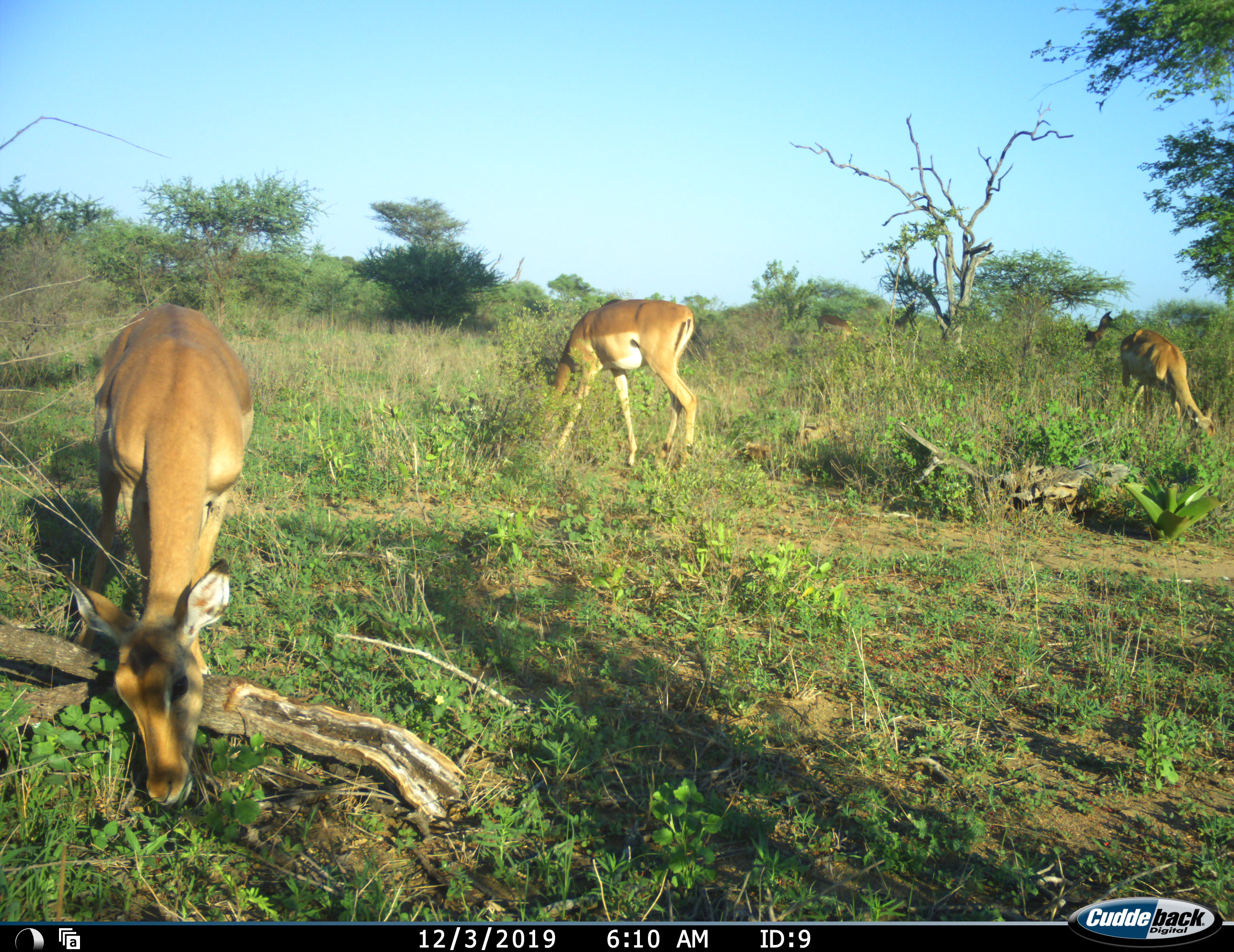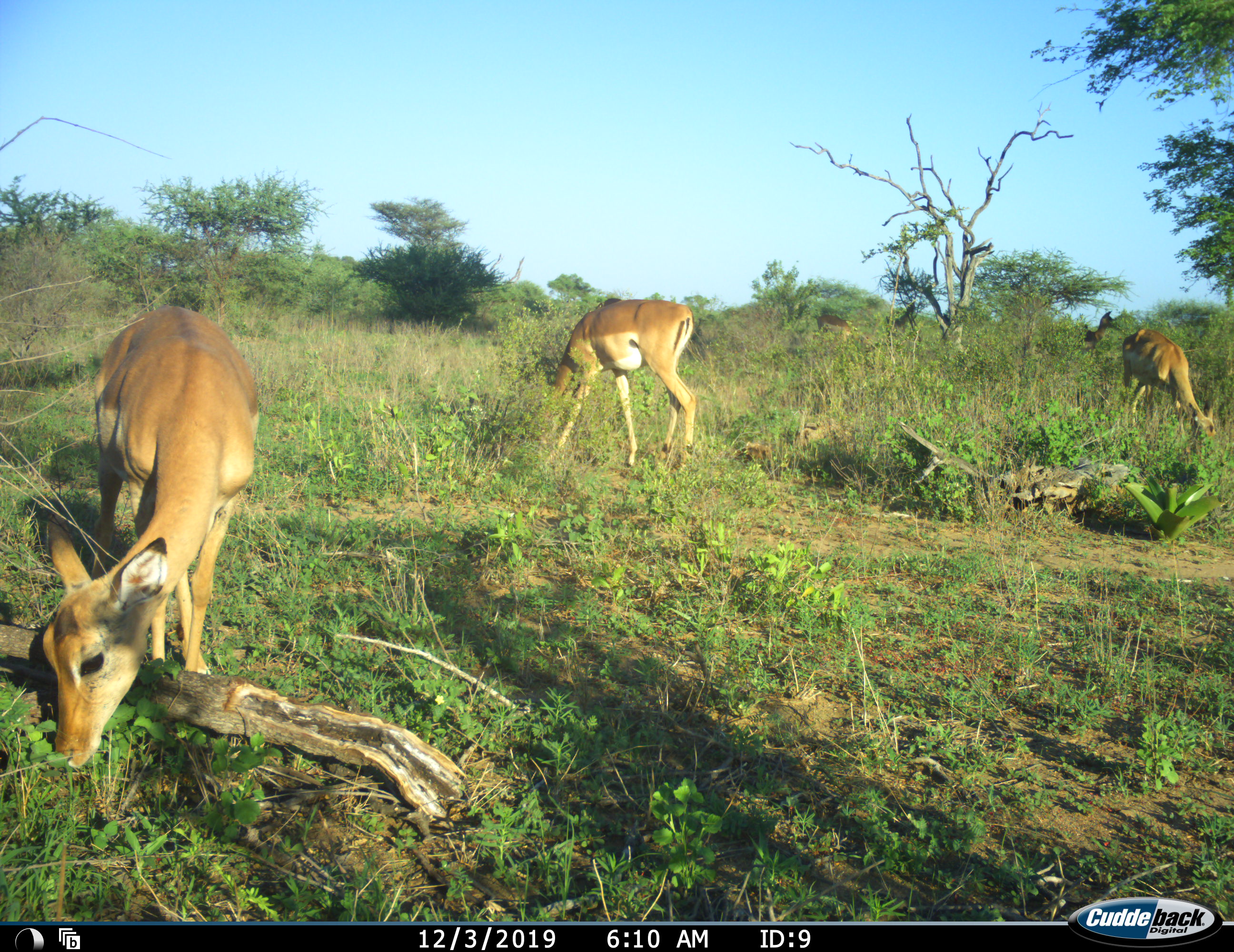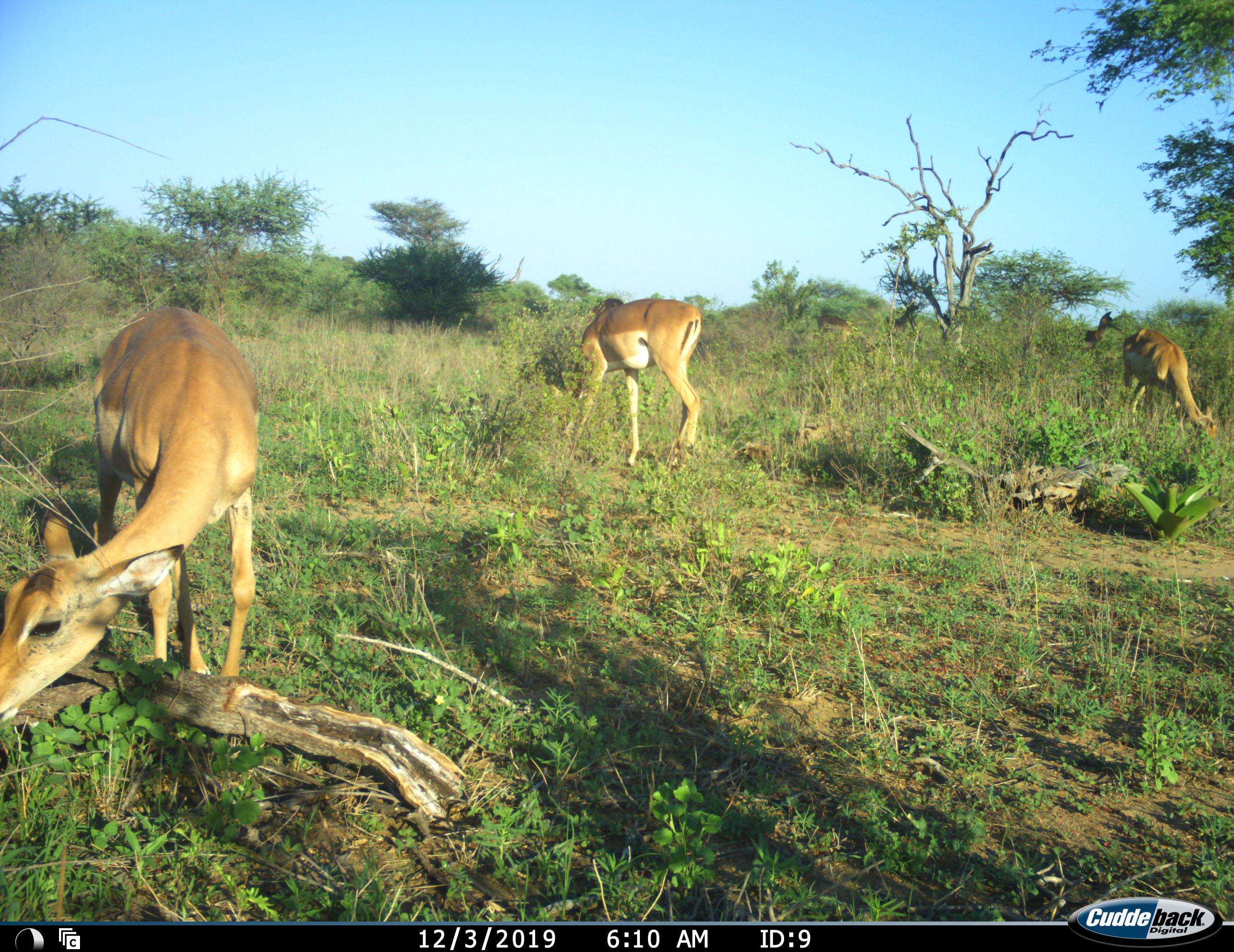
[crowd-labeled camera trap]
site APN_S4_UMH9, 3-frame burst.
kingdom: Animalia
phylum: Chordata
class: Mammalia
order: Artiodactyla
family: Bovidae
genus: Aepyceros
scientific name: Aepyceros melampus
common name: impala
Impala (Aepyceros melampus), count 3. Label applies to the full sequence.